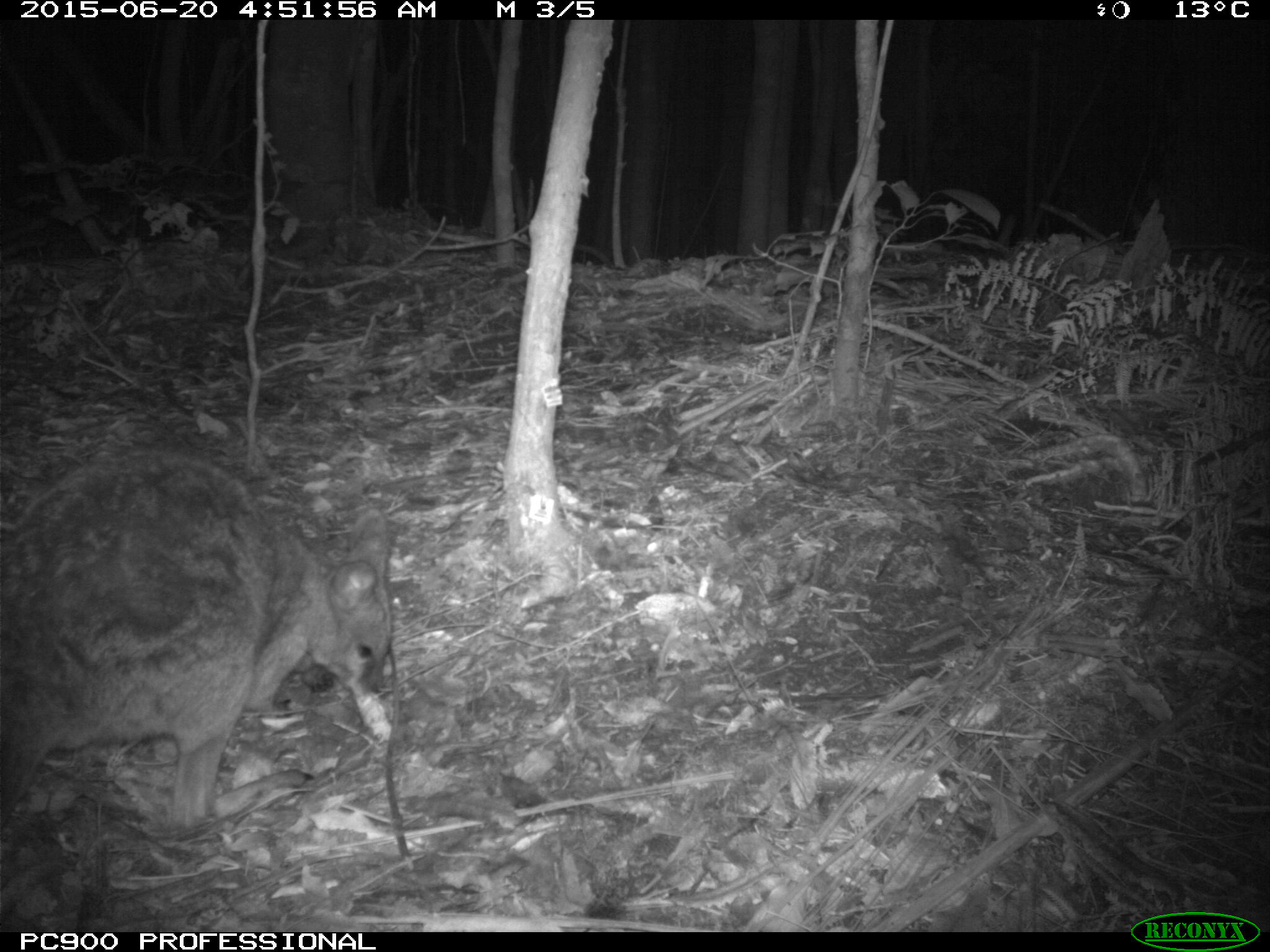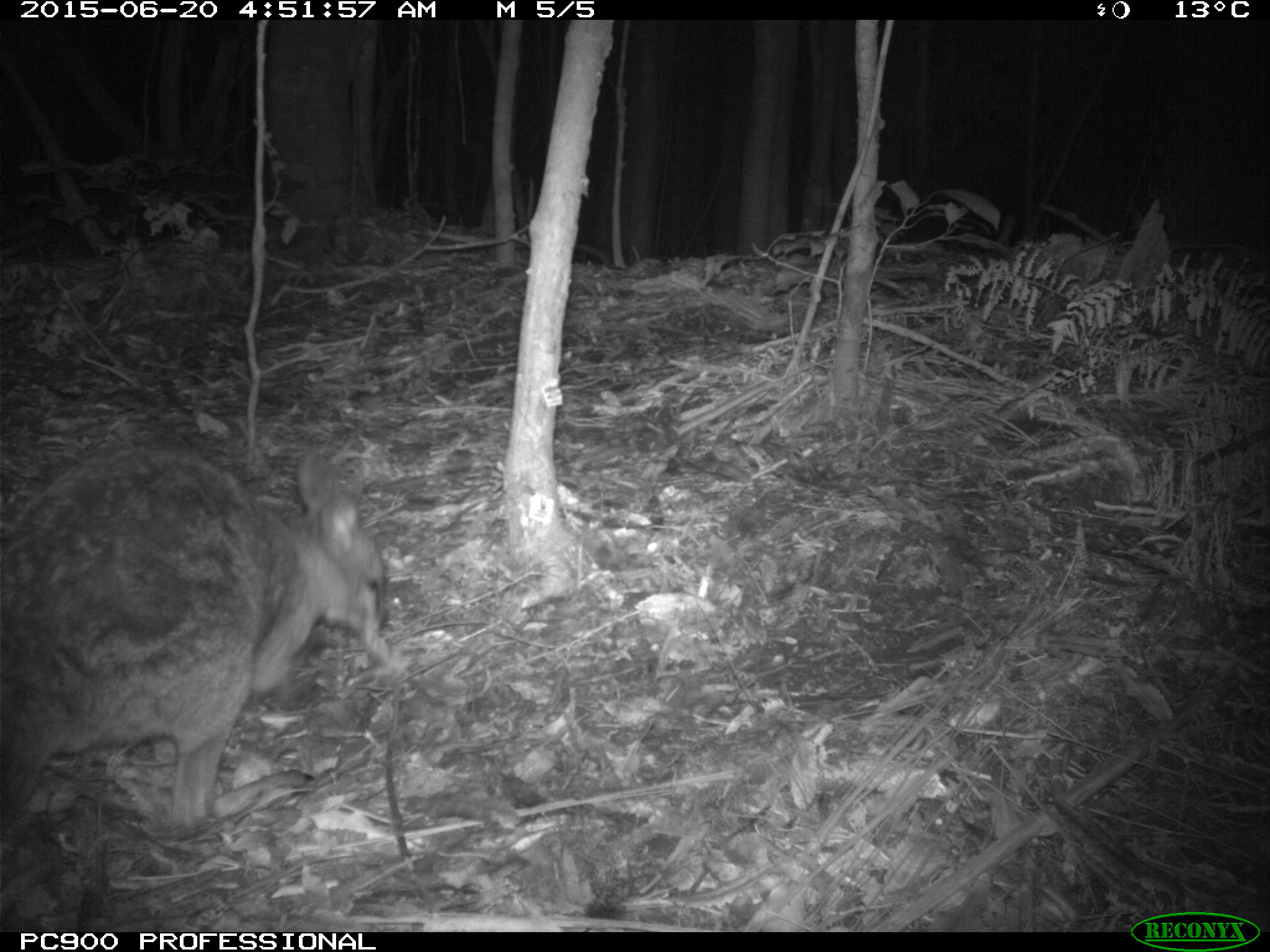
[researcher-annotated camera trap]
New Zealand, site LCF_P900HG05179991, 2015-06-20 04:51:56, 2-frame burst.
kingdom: Animalia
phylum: Chordata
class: Mammalia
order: Diprotodontia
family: Macropodidae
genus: Notamacropus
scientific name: Notamacropus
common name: wallaby